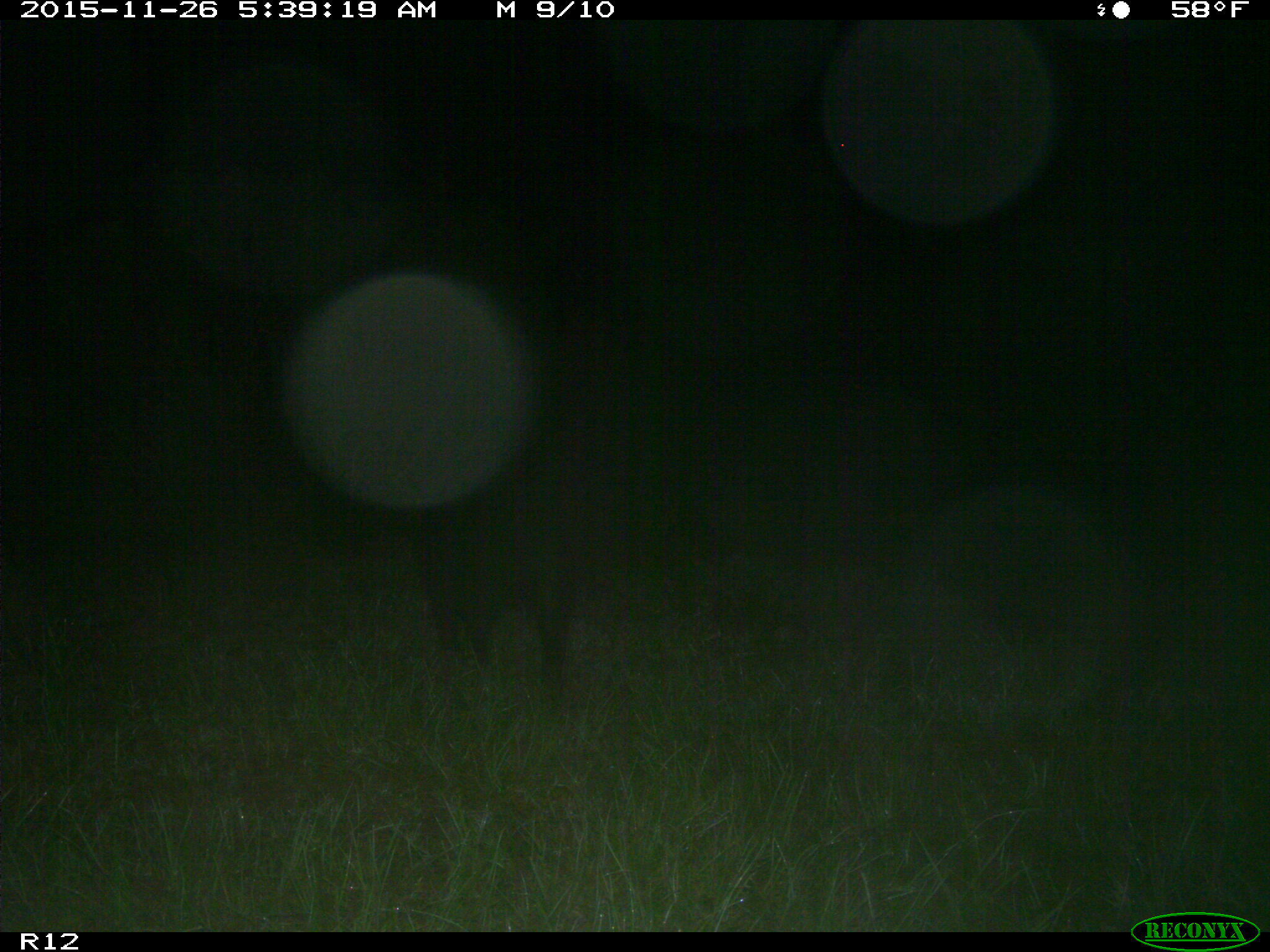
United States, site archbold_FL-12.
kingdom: Animalia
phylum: Chordata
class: Mammalia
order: Artiodactyla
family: Suidae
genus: Sus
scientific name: Sus scrofa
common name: wild boar